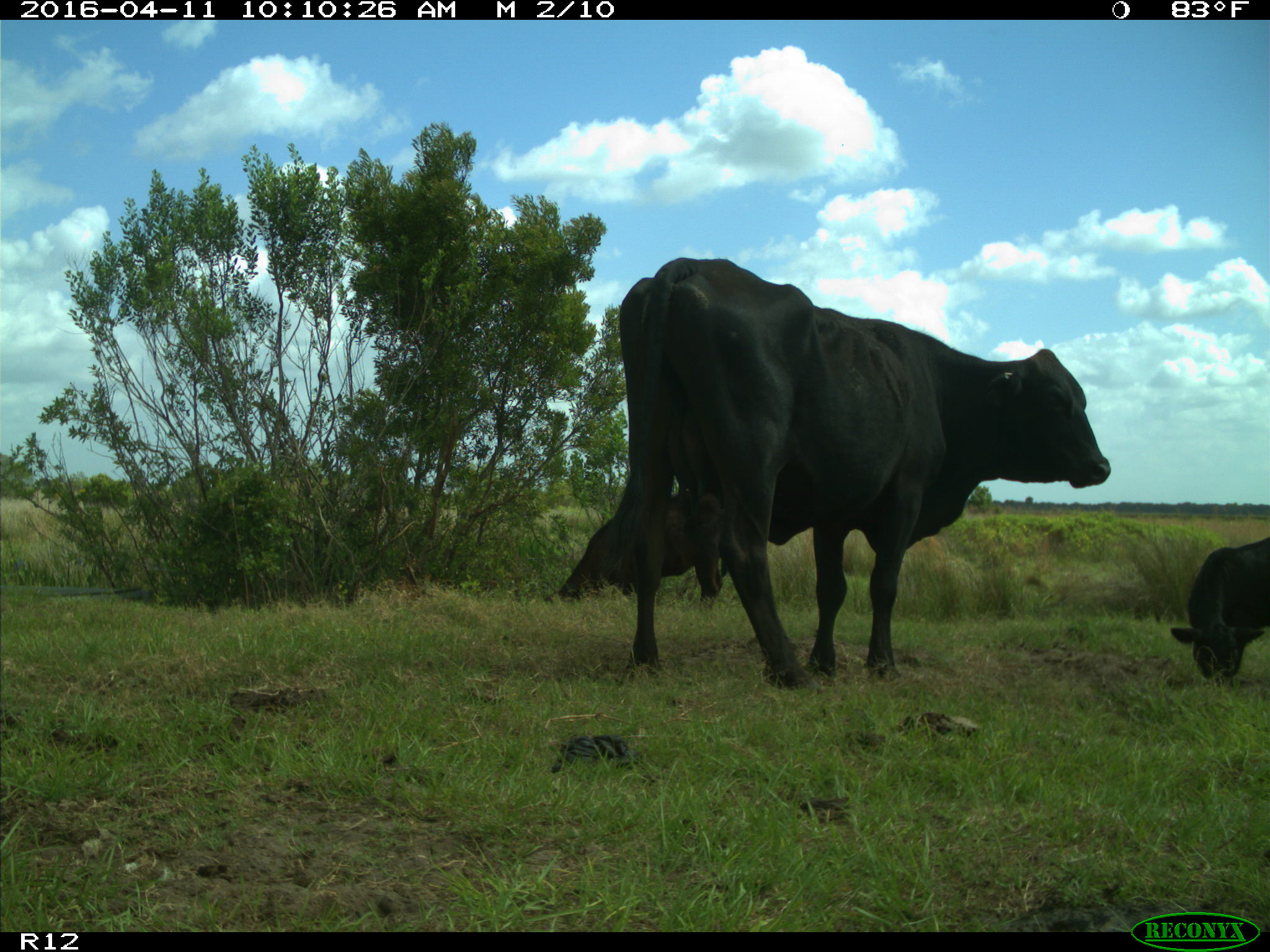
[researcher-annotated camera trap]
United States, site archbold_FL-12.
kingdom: Animalia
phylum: Chordata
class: Mammalia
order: Artiodactyla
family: Bovidae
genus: Bos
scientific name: Bos taurus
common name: domestic cow